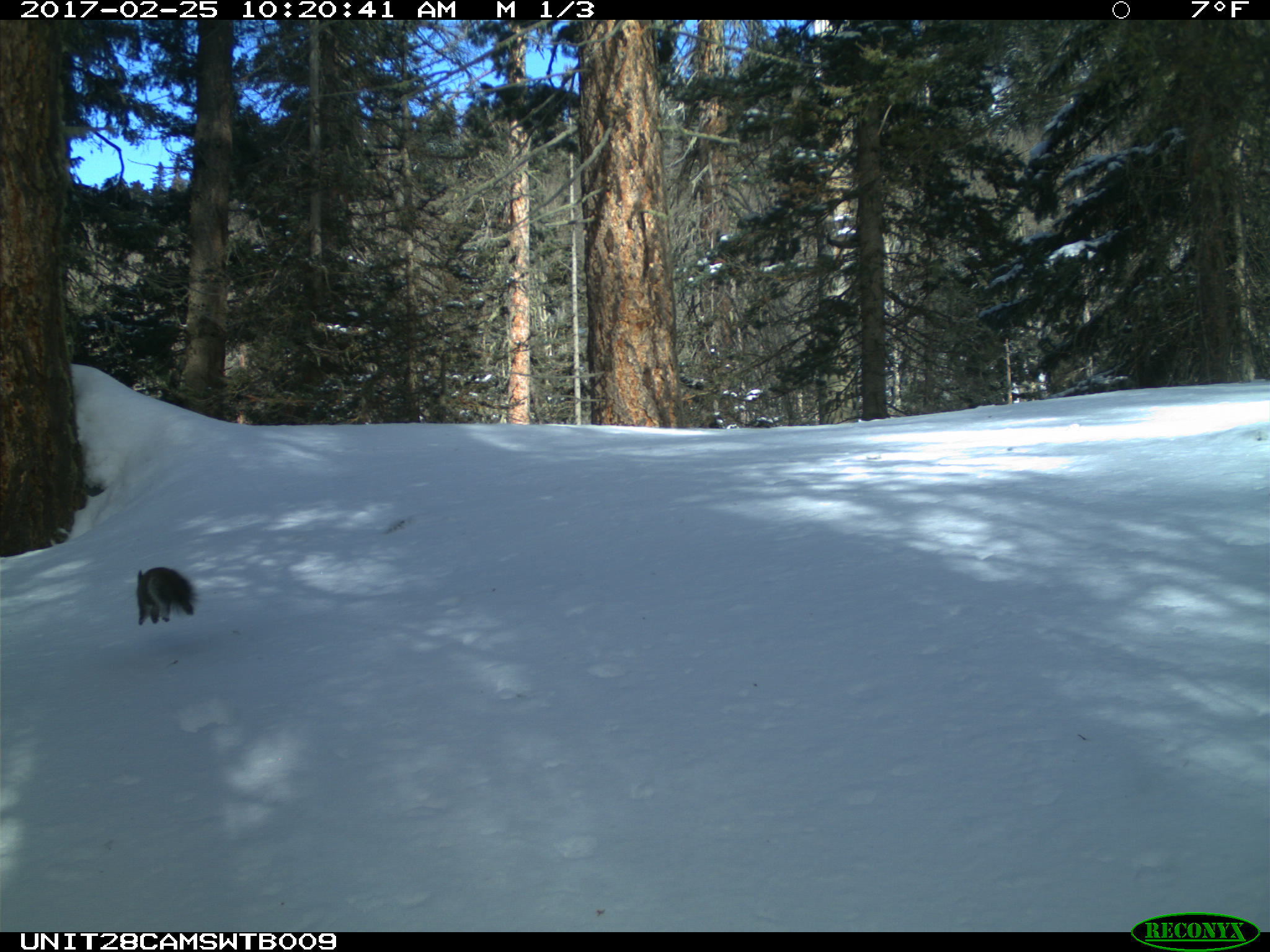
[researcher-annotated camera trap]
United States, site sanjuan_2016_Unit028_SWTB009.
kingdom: Animalia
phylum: Chordata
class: Mammalia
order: Rodentia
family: Sciuridae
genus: Tamiasciurus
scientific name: Tamiasciurus hudsonicus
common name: american red squirrel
Tamiasciurus hudsonicus (american red squirrel).